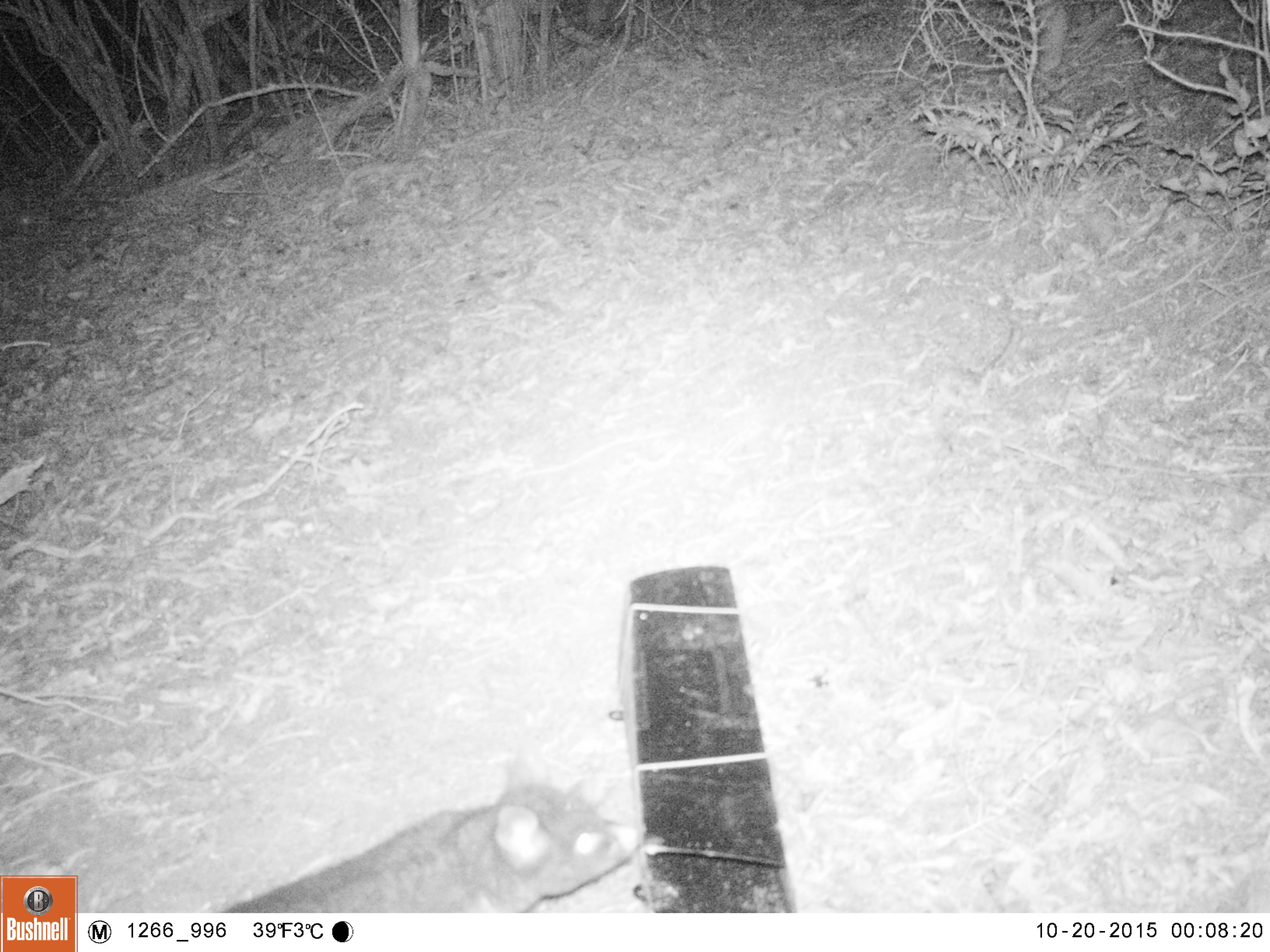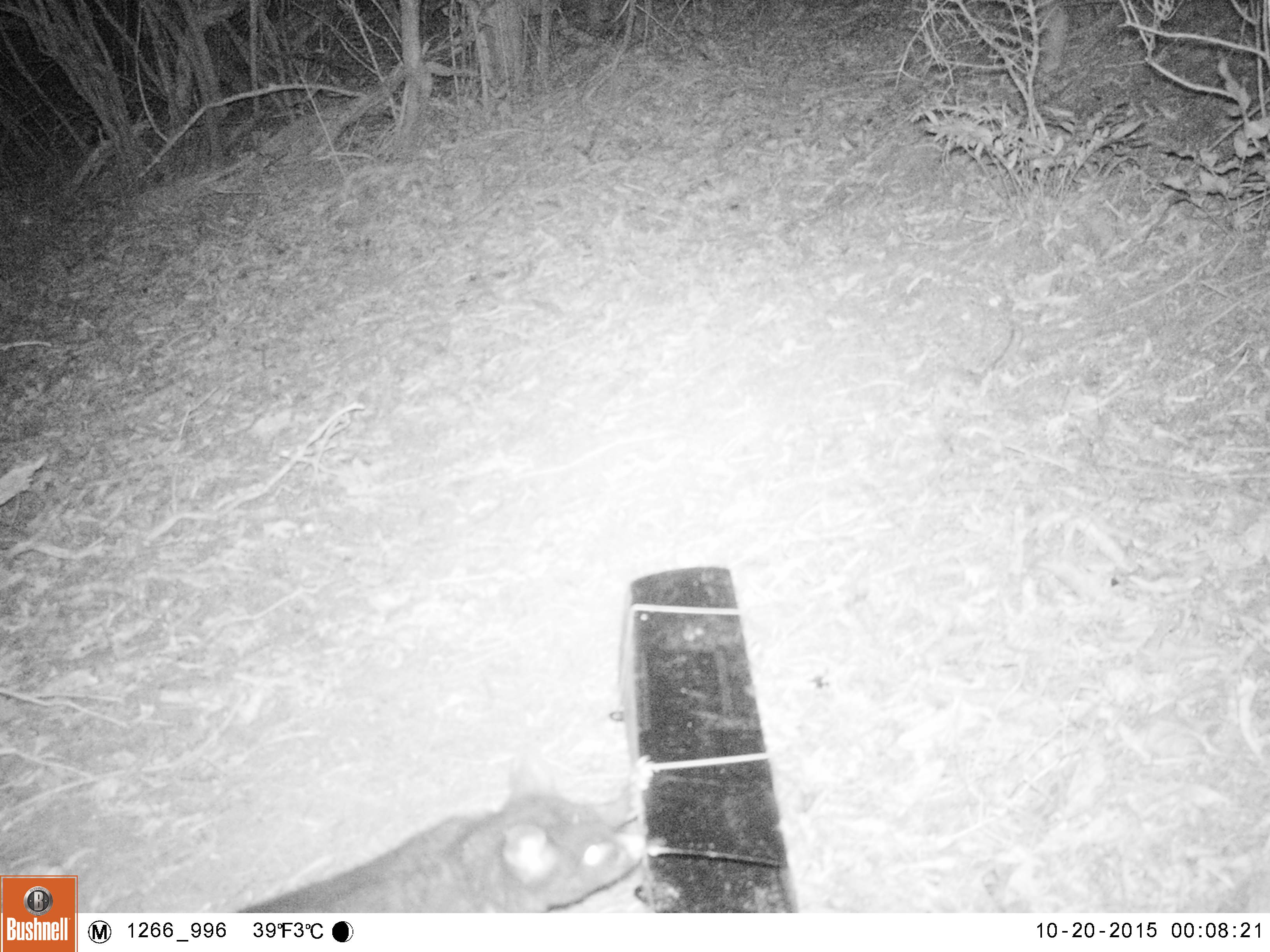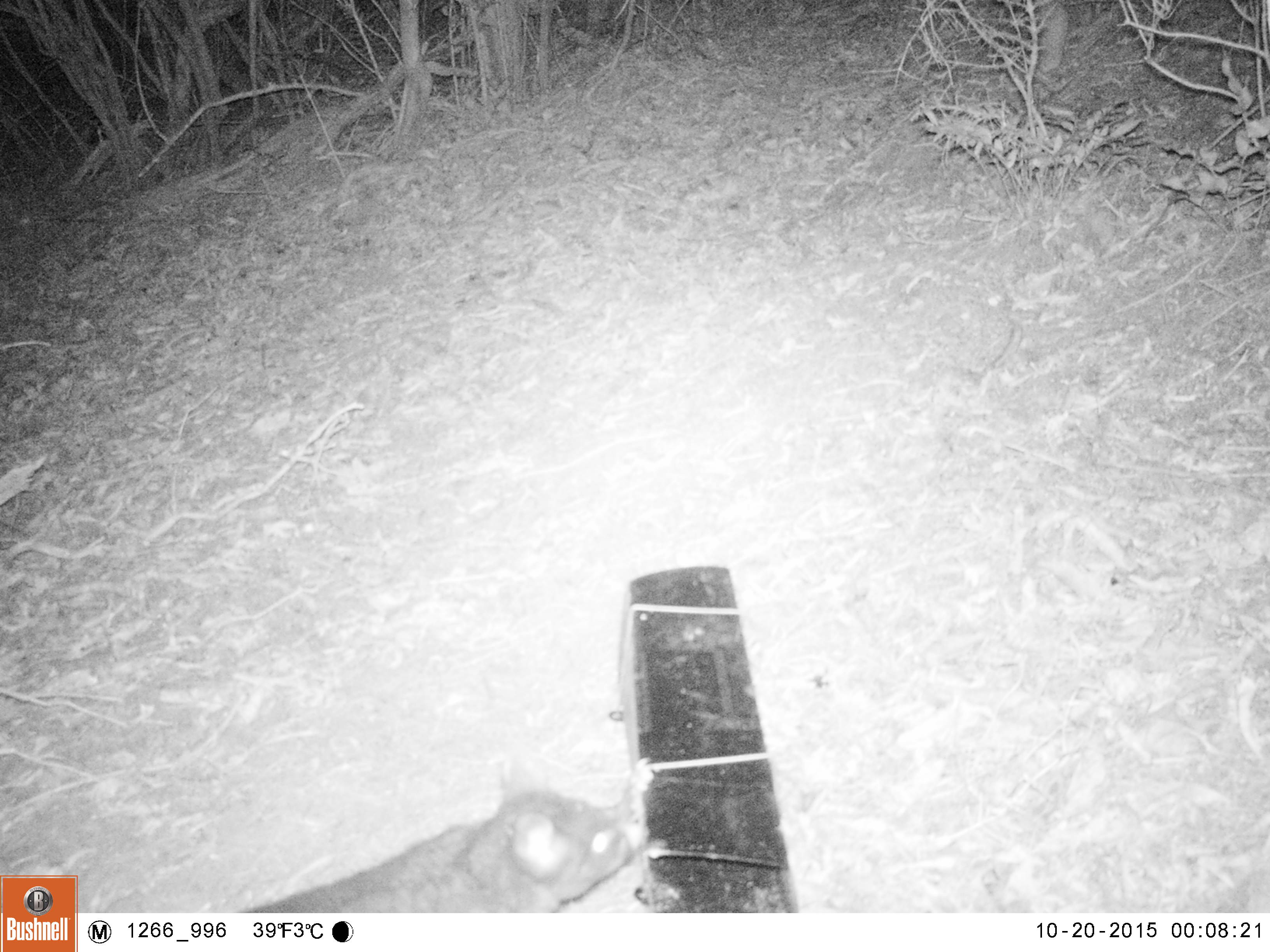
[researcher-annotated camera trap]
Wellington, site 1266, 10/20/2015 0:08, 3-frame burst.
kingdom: Animalia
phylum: Chordata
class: Mammalia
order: Didelphimorphia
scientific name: Didelphimorphia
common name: possum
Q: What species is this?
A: Possum (Didelphimorphia).